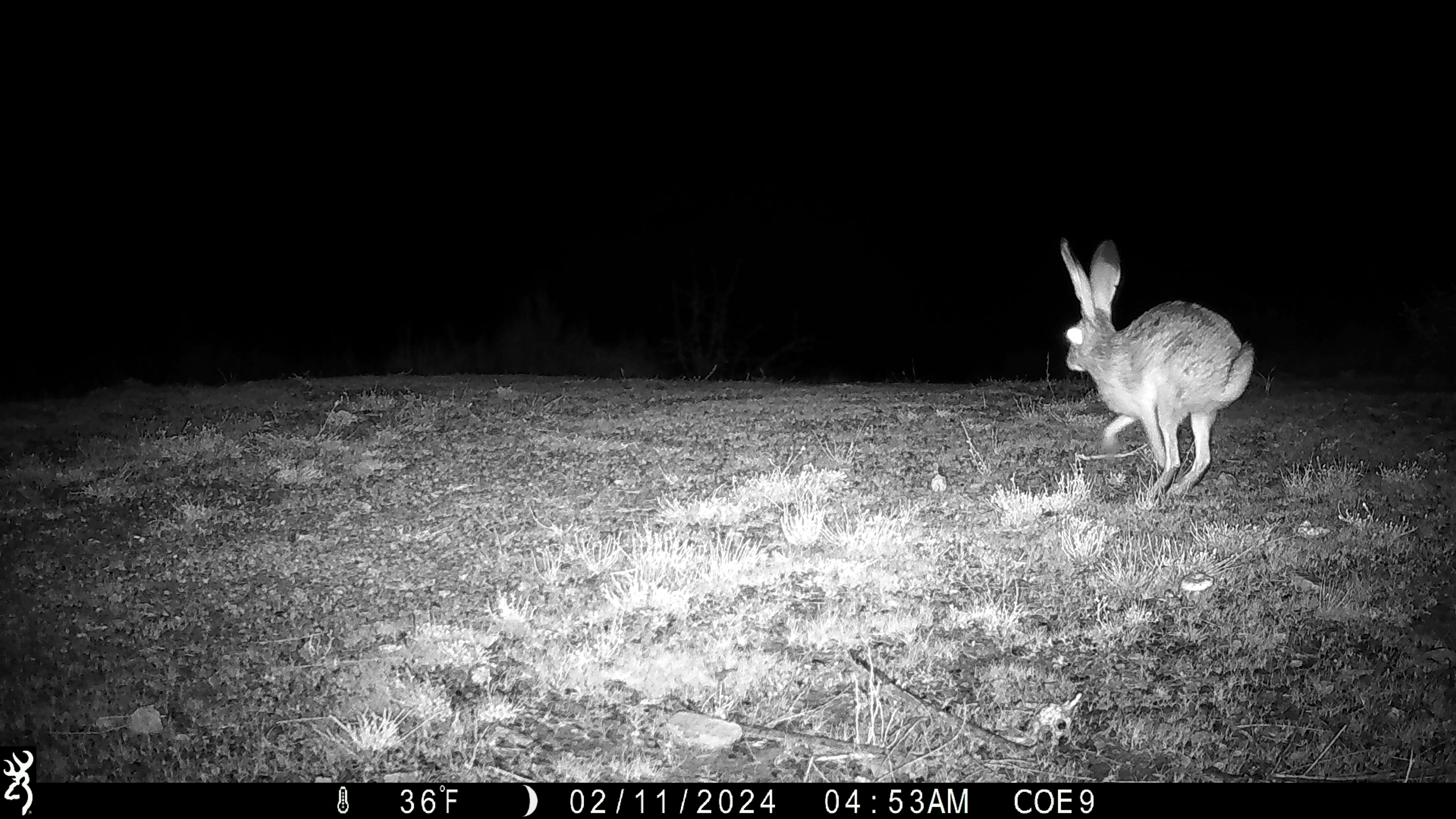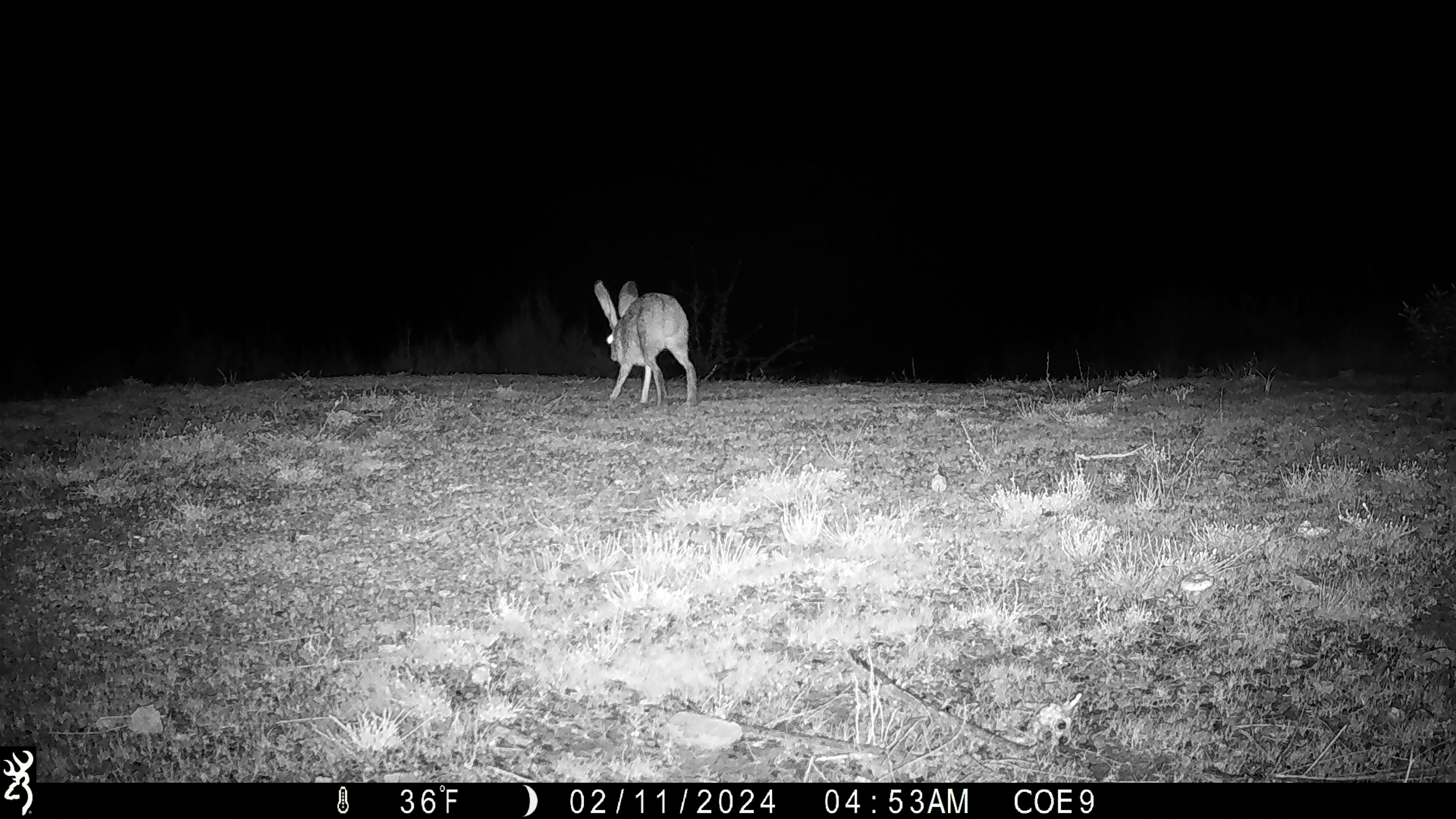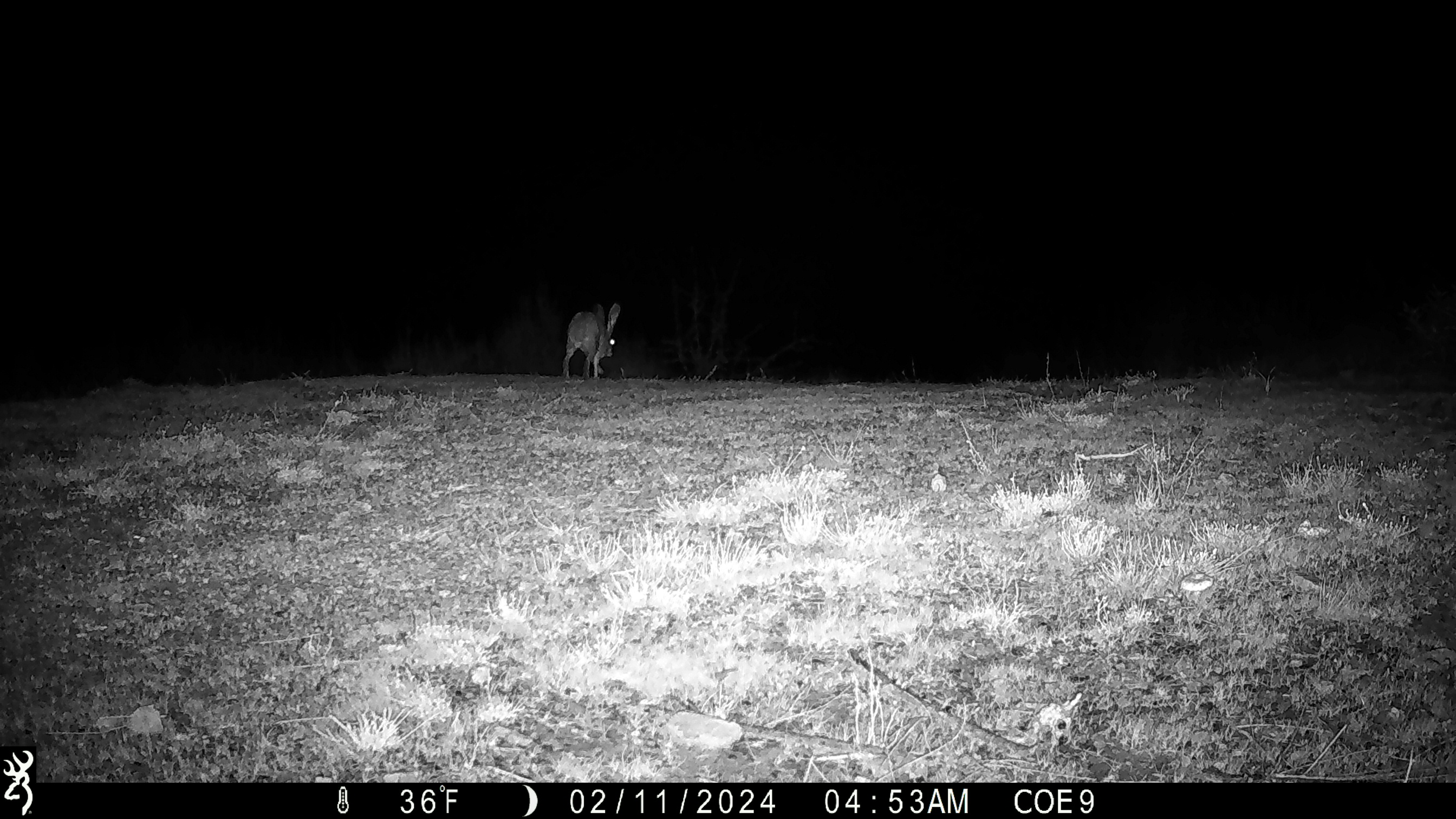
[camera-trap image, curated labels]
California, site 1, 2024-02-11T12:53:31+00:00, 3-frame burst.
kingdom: Animalia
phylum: Chordata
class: Mammalia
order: Lagomorpha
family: Leporidae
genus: Lepus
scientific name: Lepus californicus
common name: black-tailed jackrabbit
Black-tailed jackrabbit (Lepus californicus).